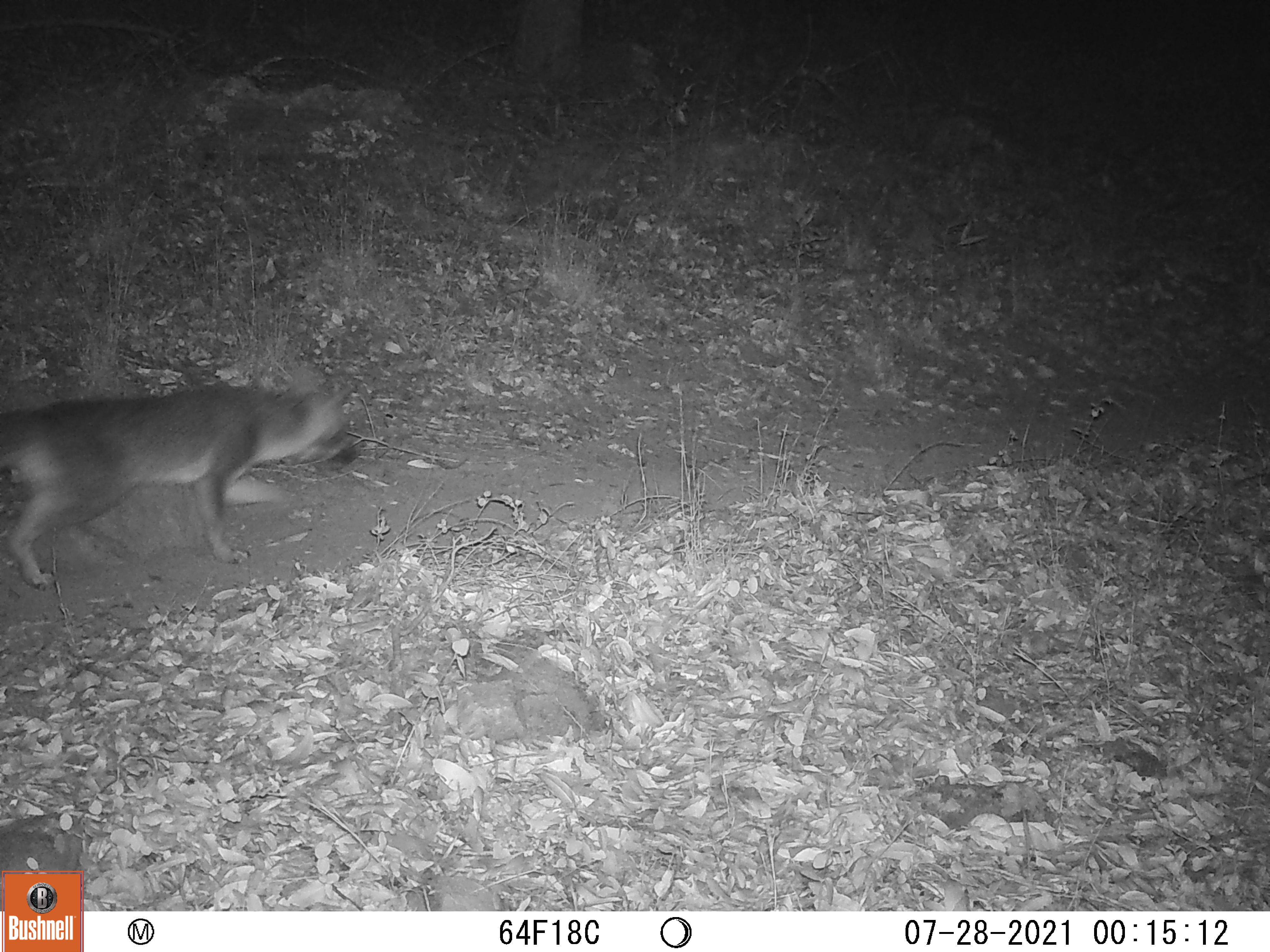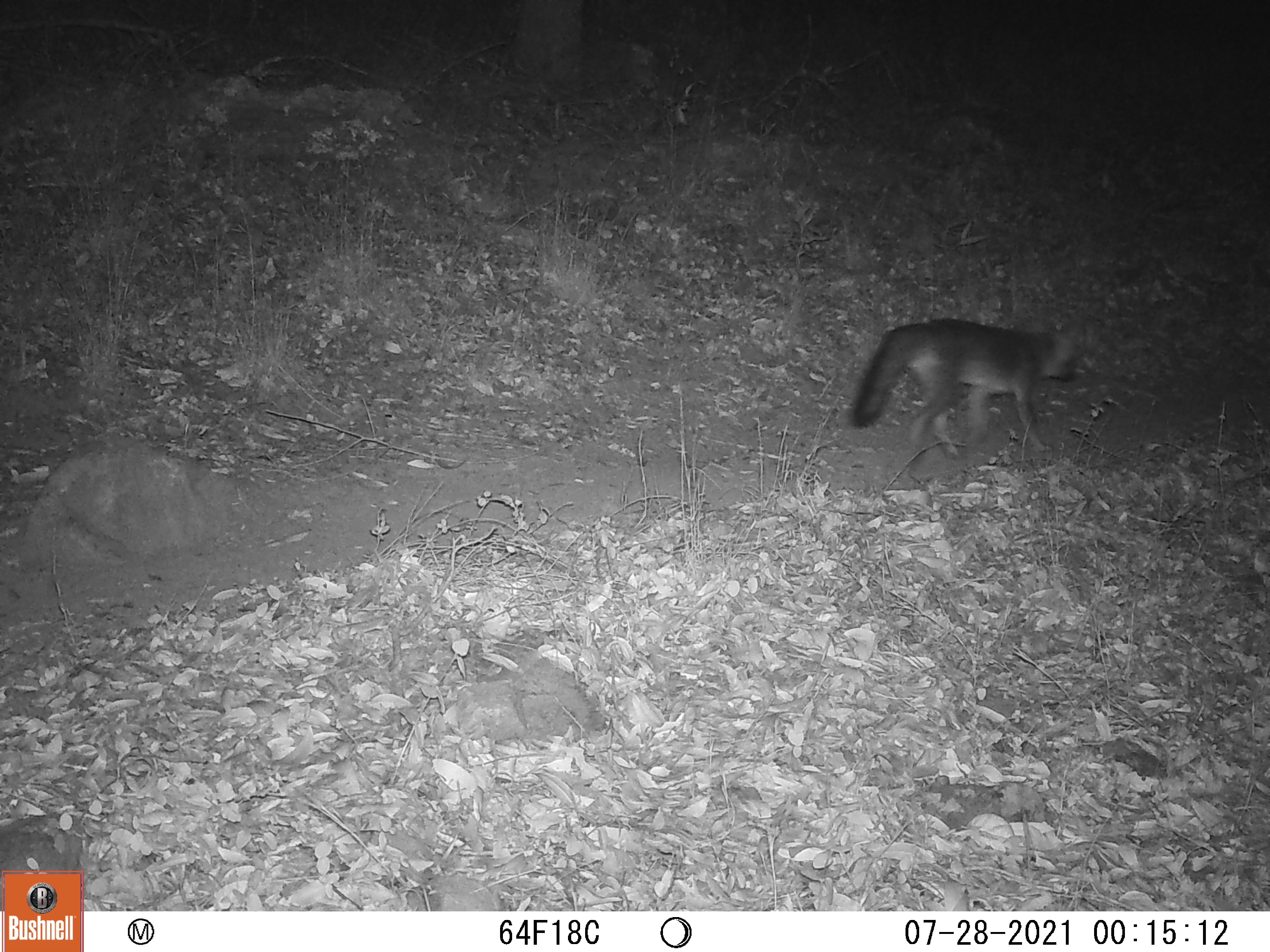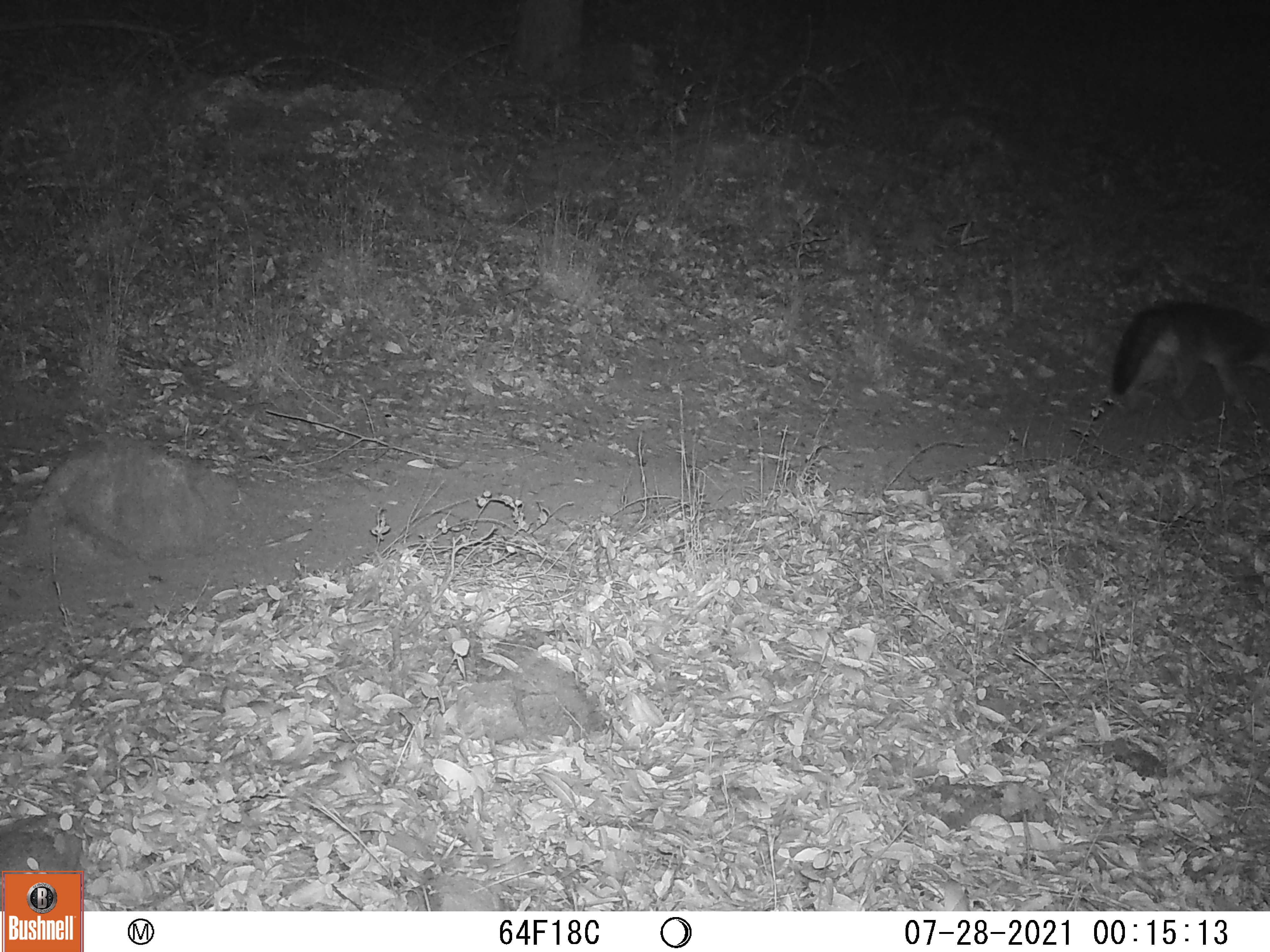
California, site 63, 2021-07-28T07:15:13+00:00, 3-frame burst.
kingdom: Animalia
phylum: Chordata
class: Mammalia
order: Carnivora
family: Canidae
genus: Urocyon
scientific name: Urocyon cinereoargenteus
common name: gray fox